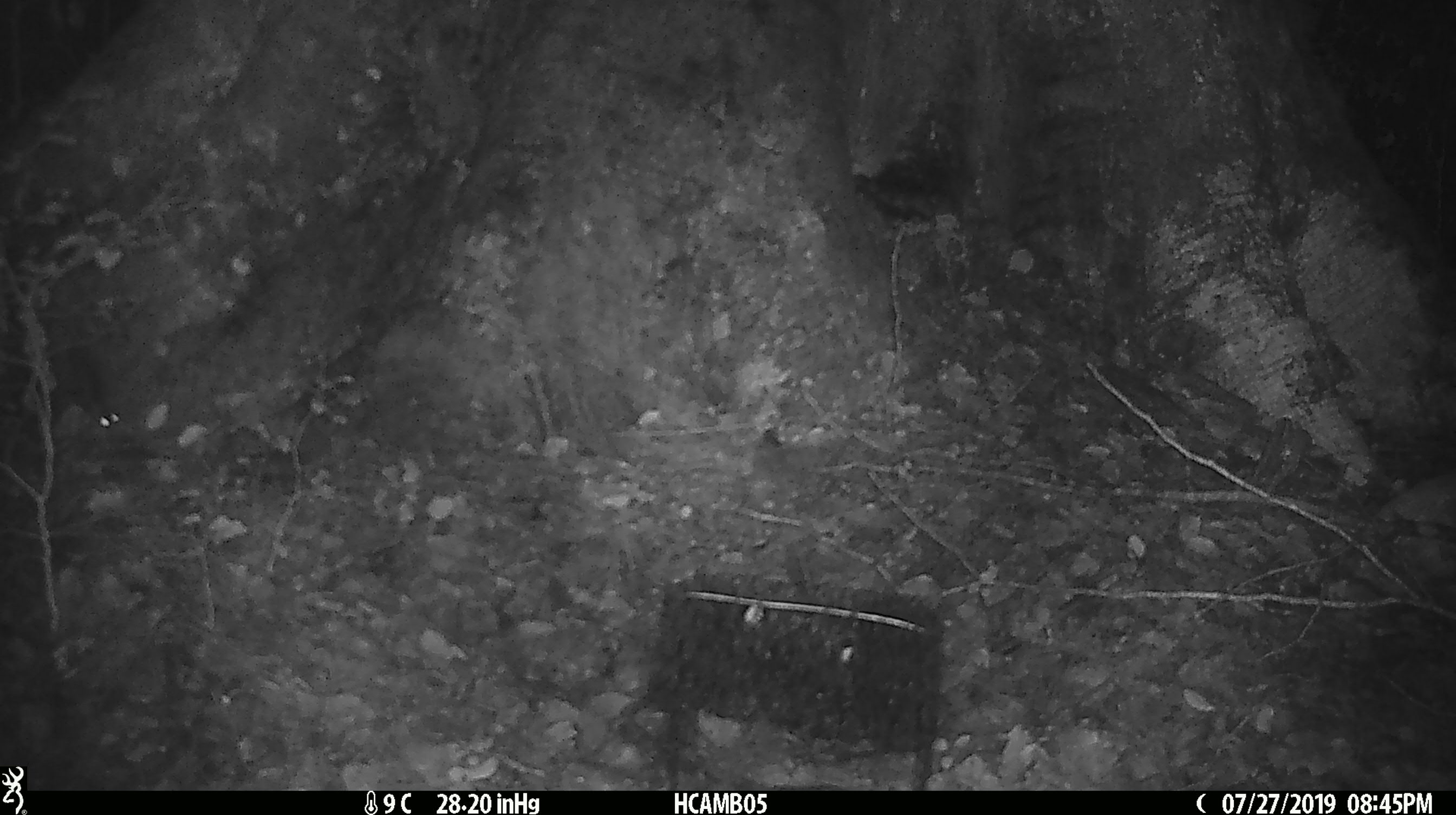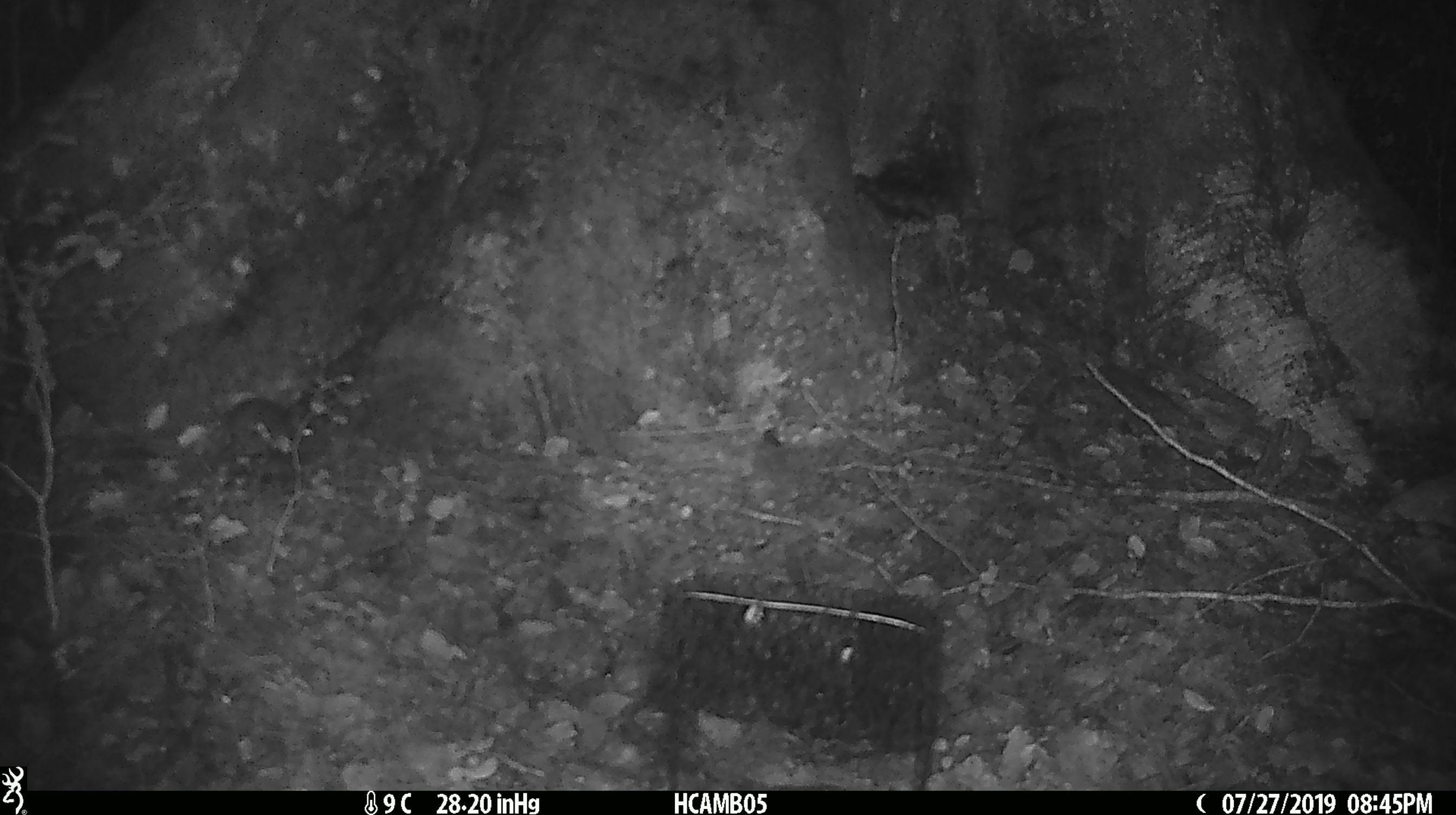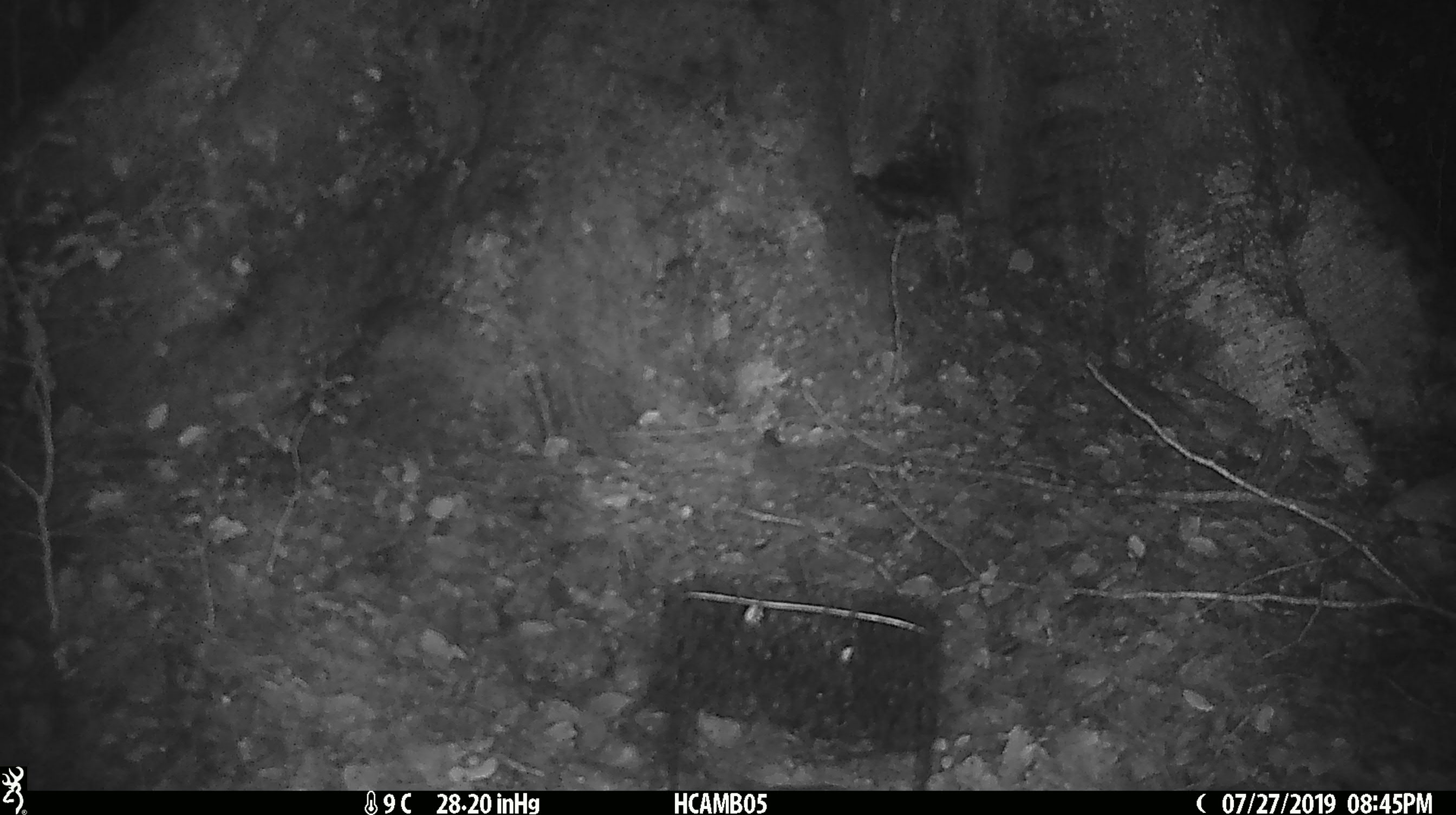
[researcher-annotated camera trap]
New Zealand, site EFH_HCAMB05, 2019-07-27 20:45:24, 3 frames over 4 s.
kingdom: Animalia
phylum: Chordata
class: Mammalia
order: Rodentia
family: Muridae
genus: Mus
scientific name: Mus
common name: mouse